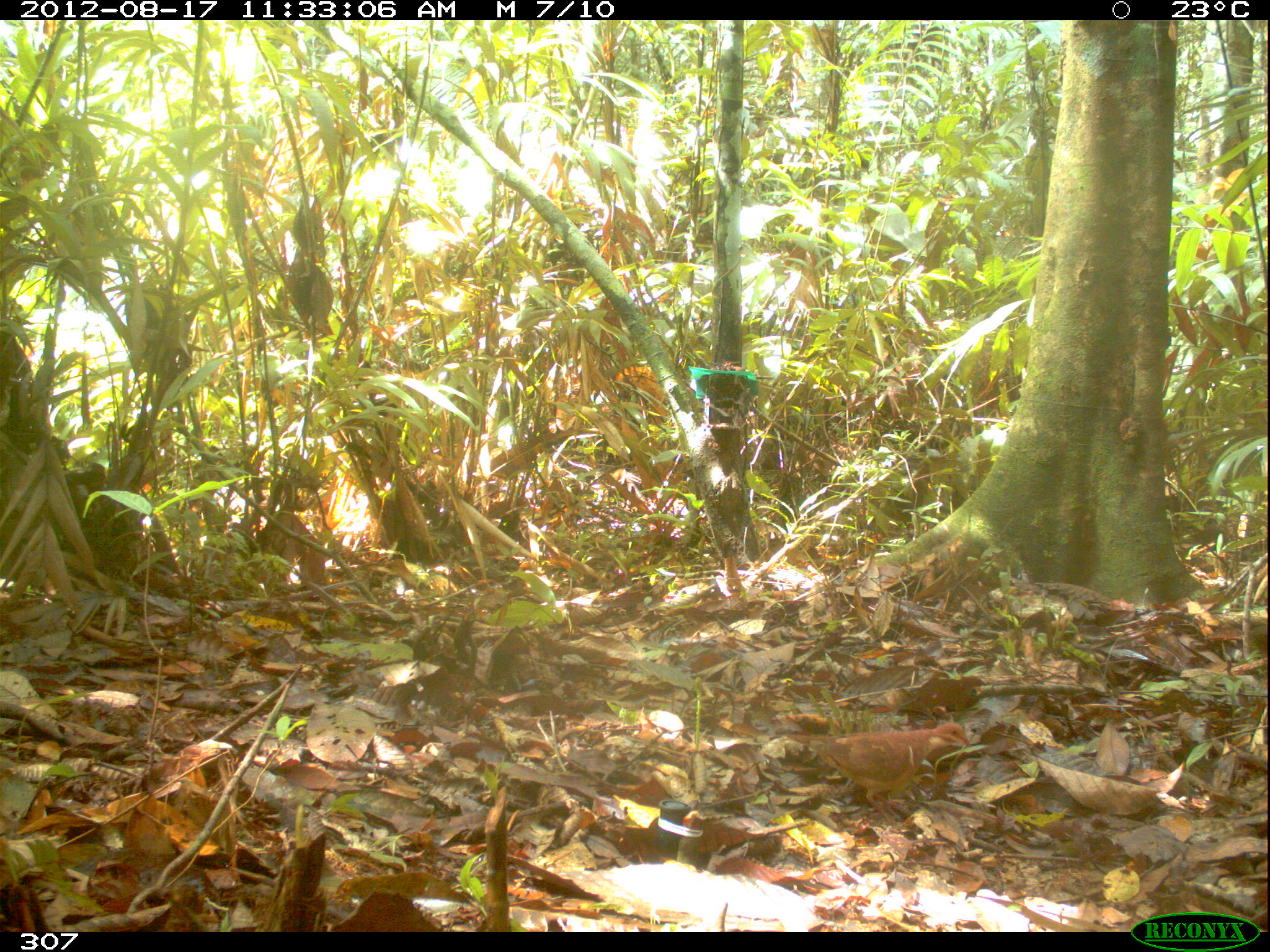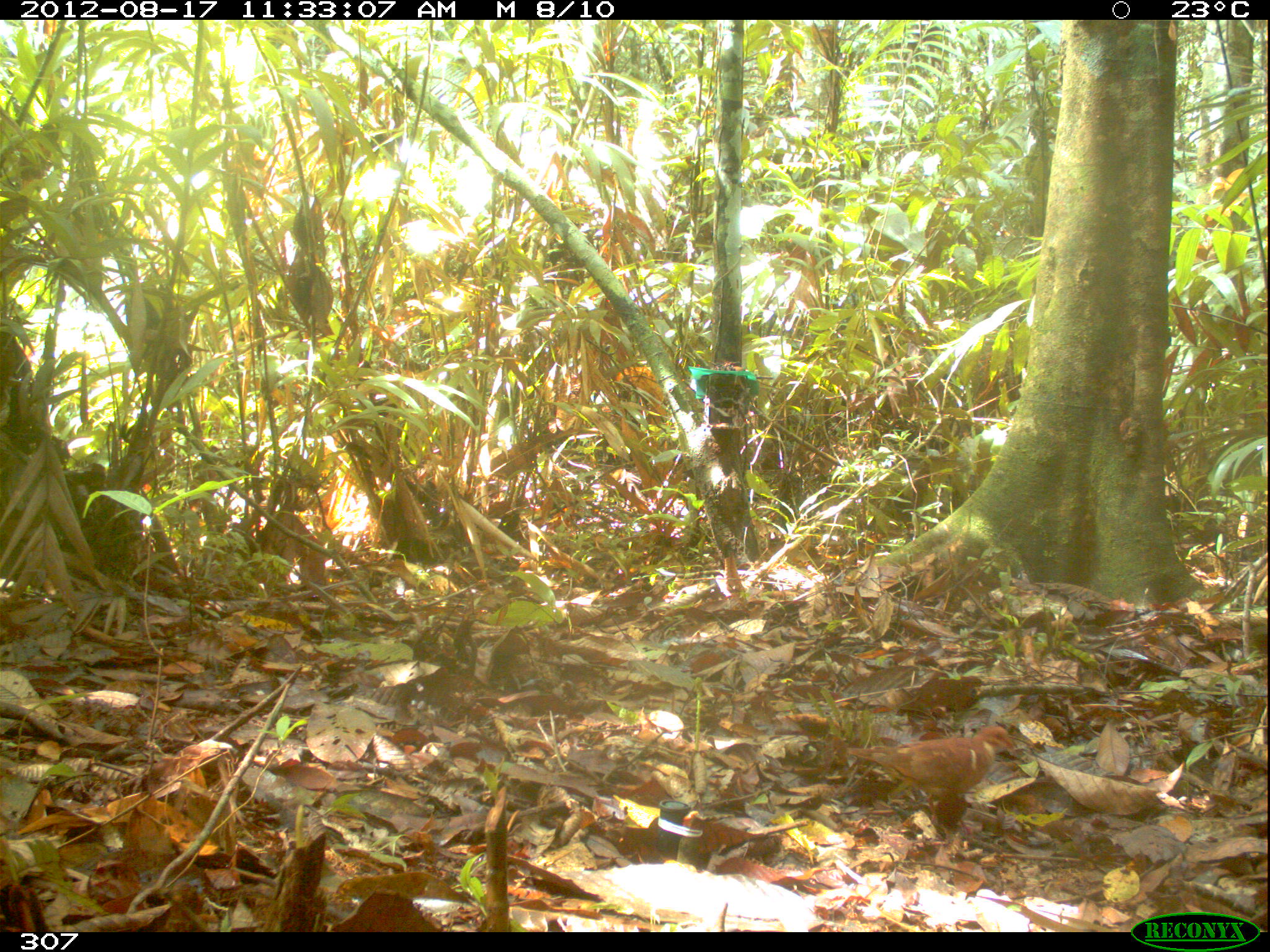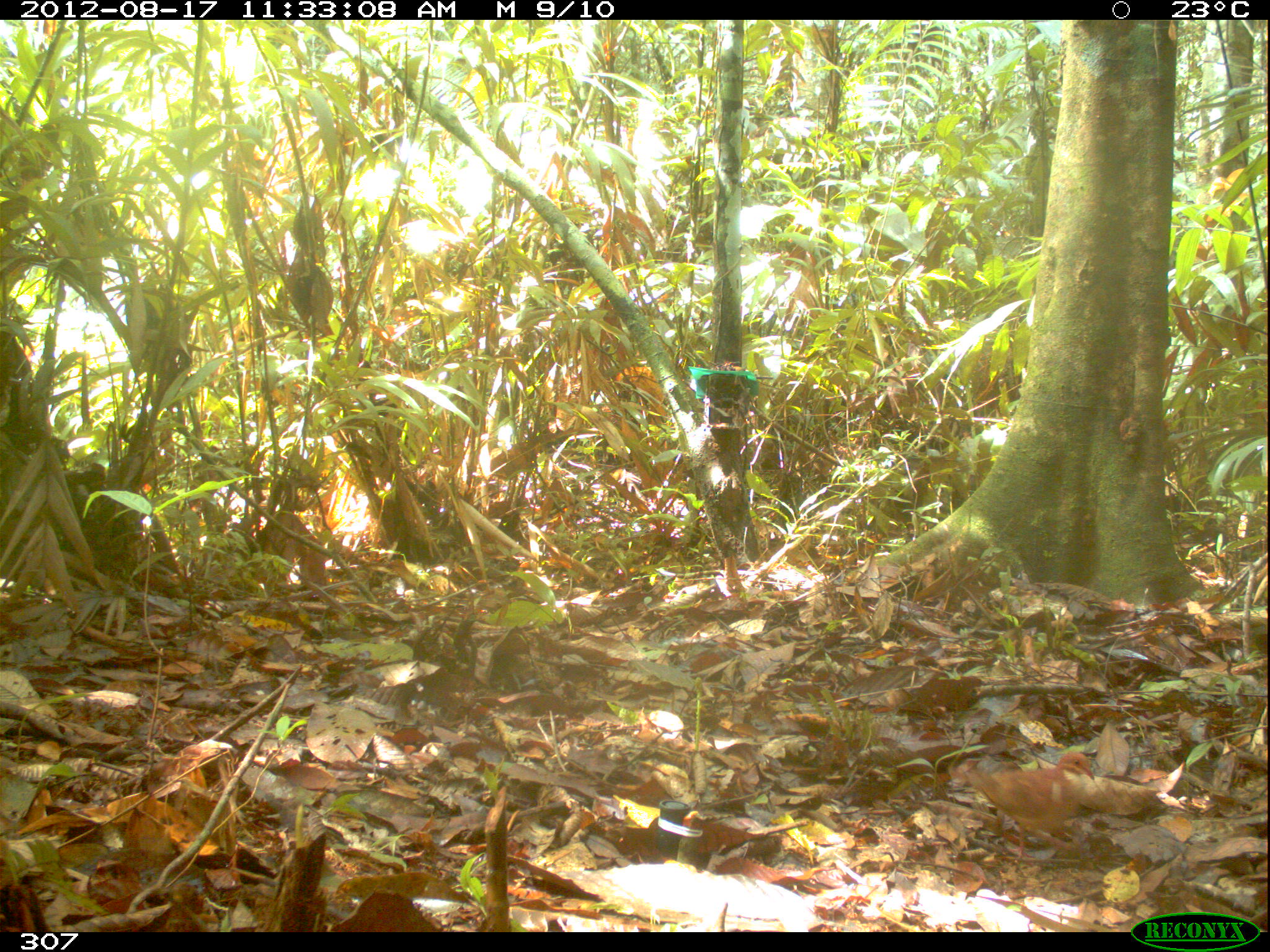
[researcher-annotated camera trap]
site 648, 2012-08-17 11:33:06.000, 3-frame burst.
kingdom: Animalia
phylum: Chordata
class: Aves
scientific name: Aves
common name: bird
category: unknown bird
Unknown bird (bird) (Aves).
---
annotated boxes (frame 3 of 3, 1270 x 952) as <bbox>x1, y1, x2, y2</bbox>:
unknown bird: <bbox>956, 746, 1098, 864</bbox>